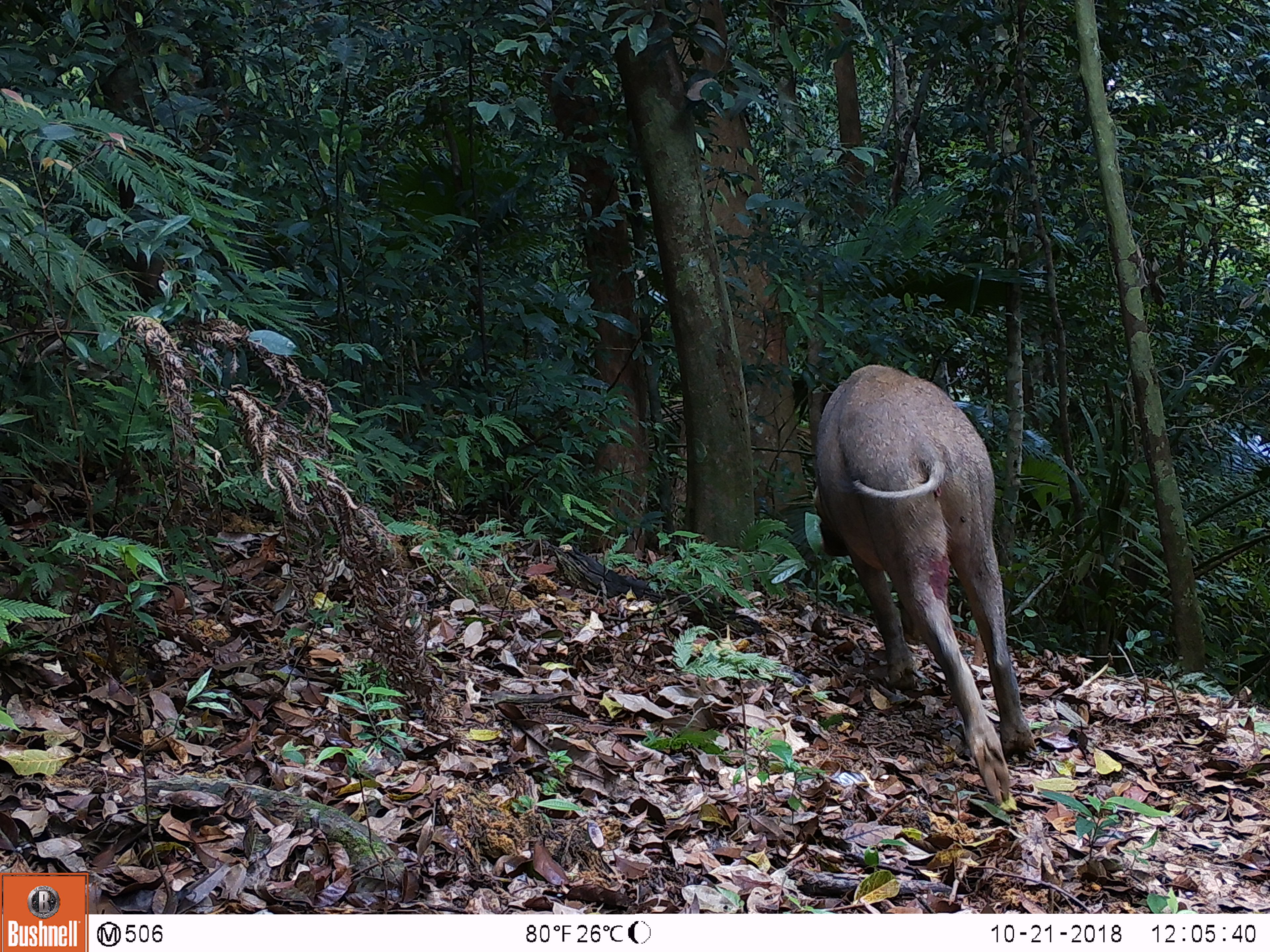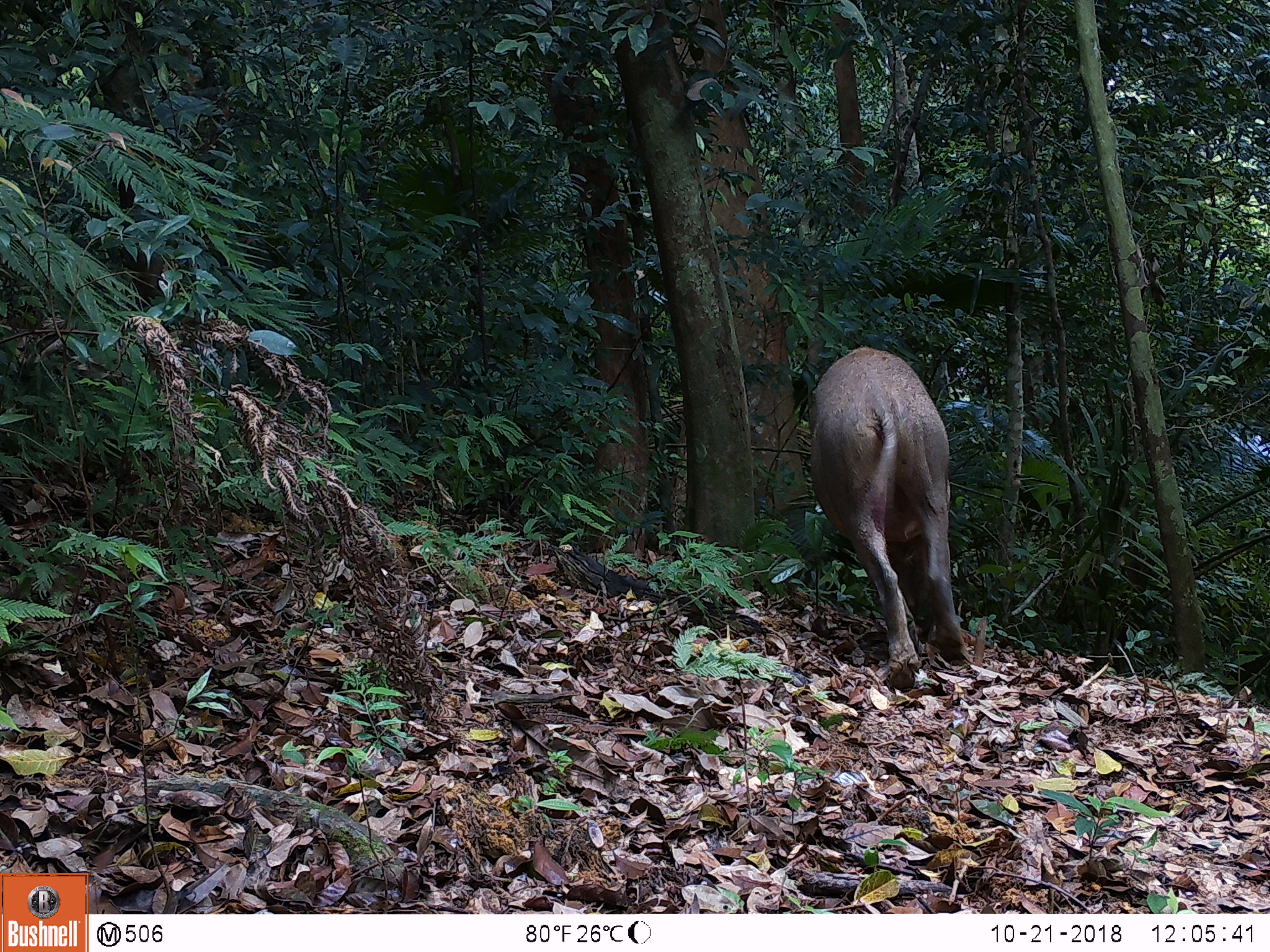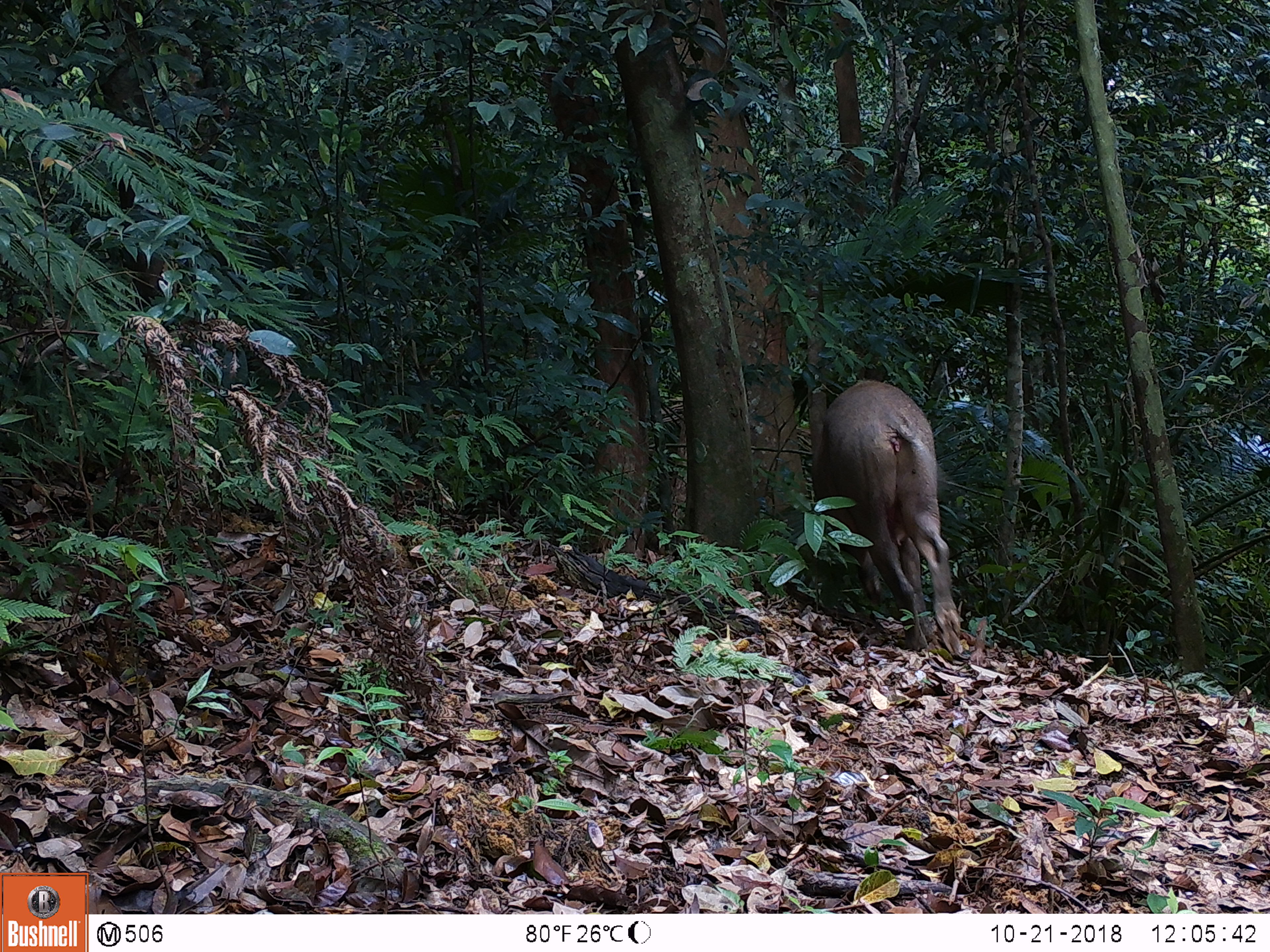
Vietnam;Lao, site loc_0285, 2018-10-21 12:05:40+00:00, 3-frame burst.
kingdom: Animalia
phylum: Chordata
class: Mammalia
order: Artiodactyla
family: Suidae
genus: Sus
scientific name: Sus scrofa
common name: eurasian wild pig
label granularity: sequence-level